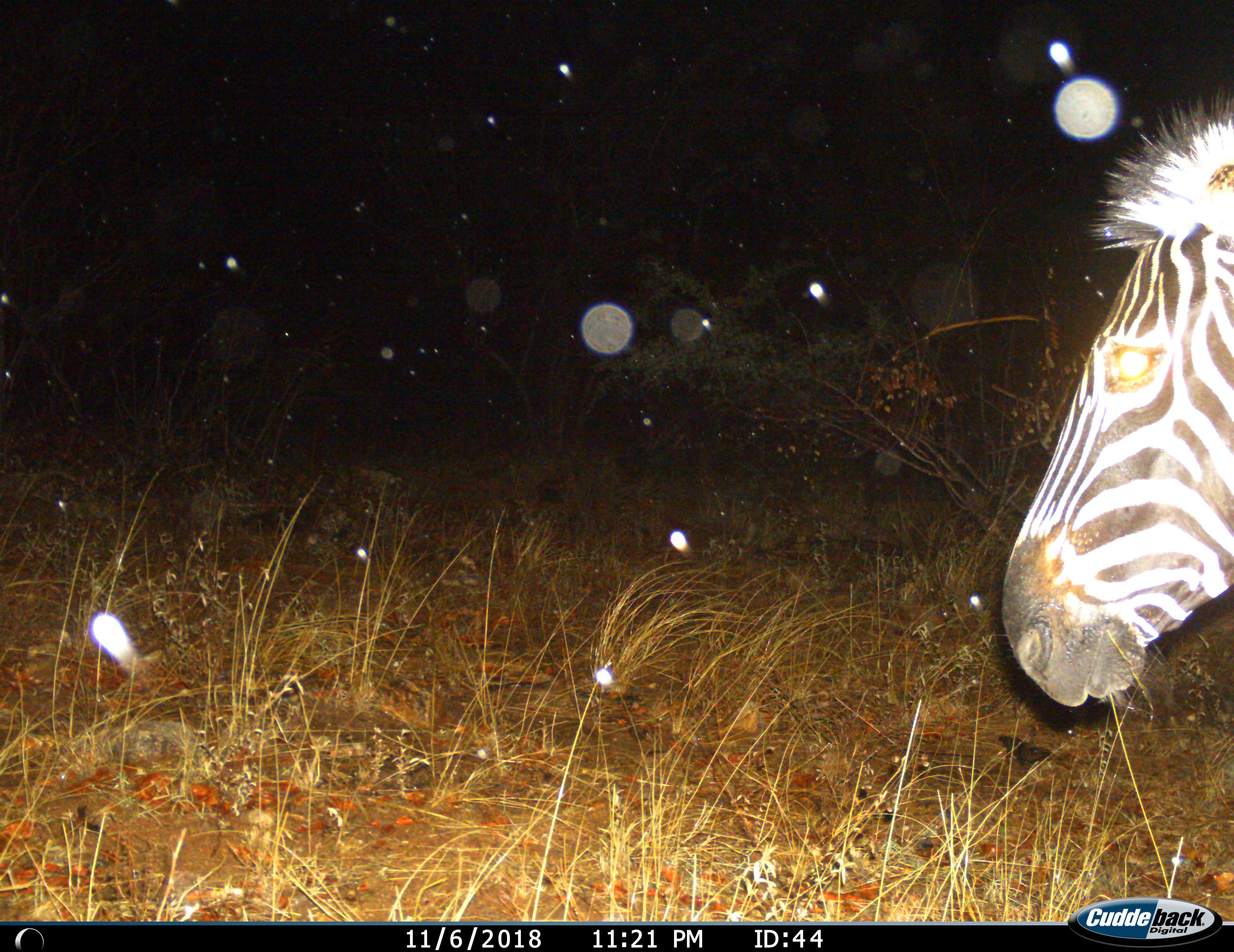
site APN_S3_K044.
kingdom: Animalia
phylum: Chordata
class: Mammalia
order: Perissodactyla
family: Equidae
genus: Equus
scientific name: Equus quagga burchellii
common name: burchell's zebra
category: zebraburchells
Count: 1.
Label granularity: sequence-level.